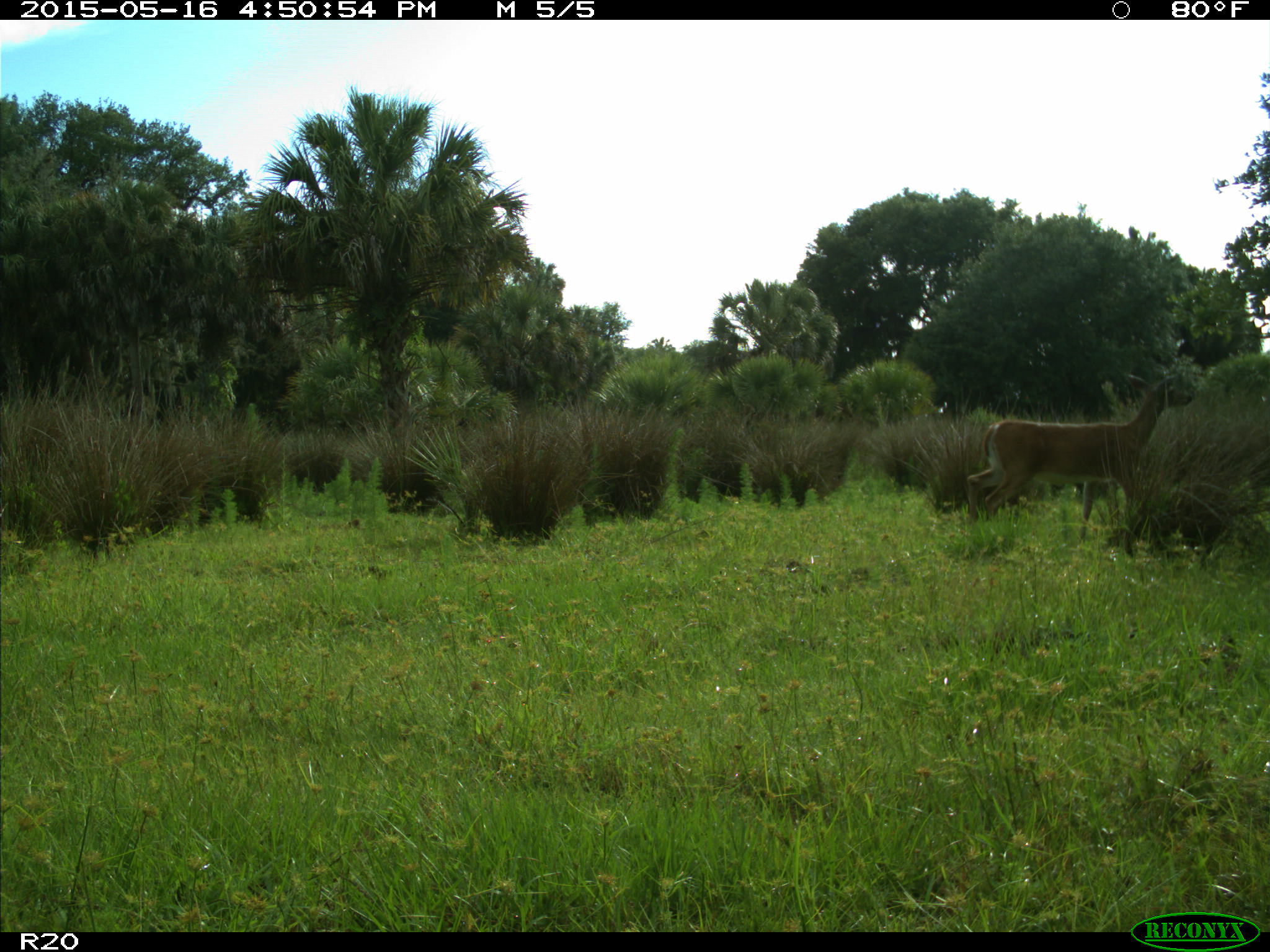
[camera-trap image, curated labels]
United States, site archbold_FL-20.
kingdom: Animalia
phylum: Chordata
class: Mammalia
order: Artiodactyla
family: Cervidae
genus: Odocoileus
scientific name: Odocoileus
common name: deer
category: unidentified deer